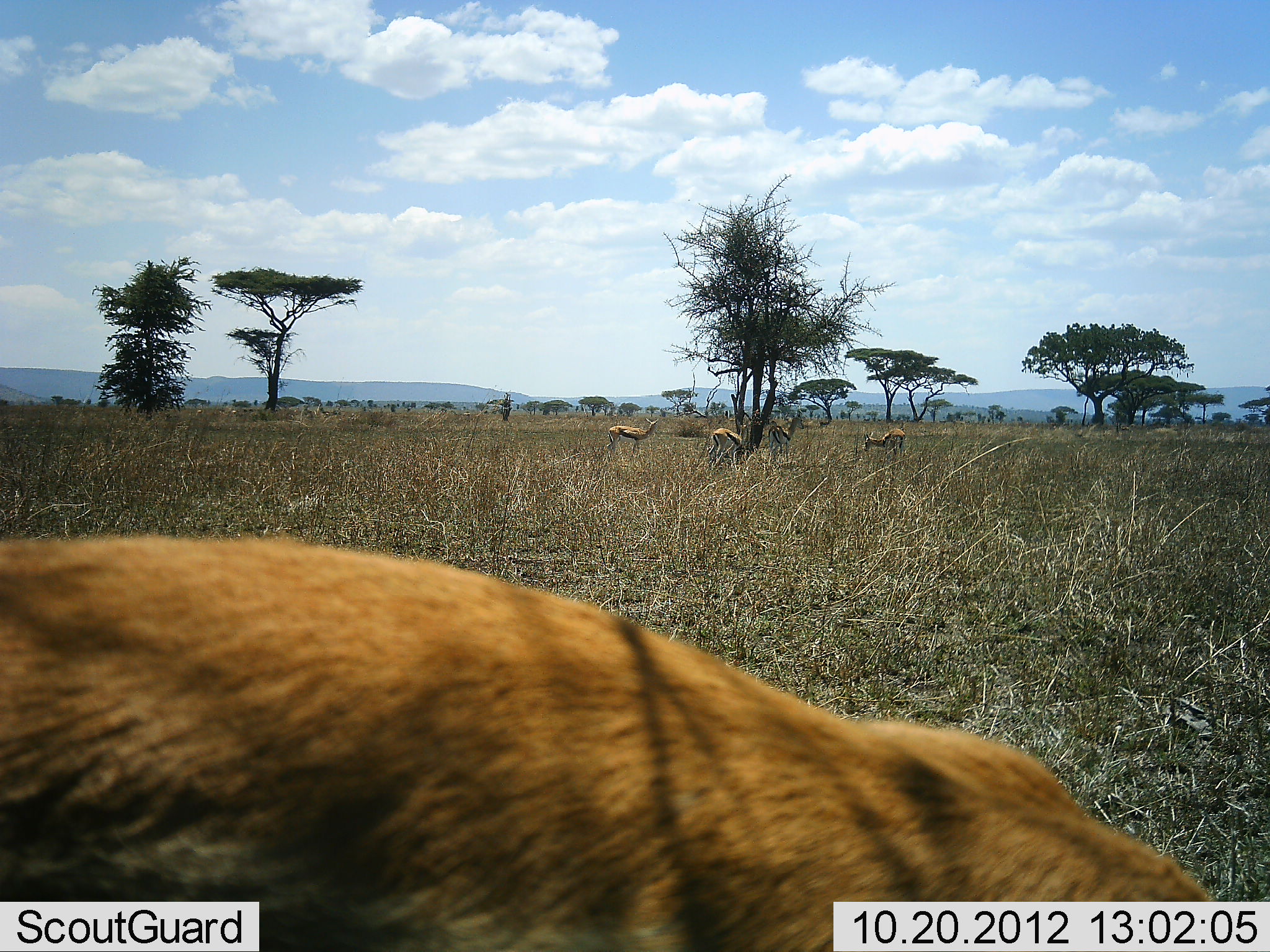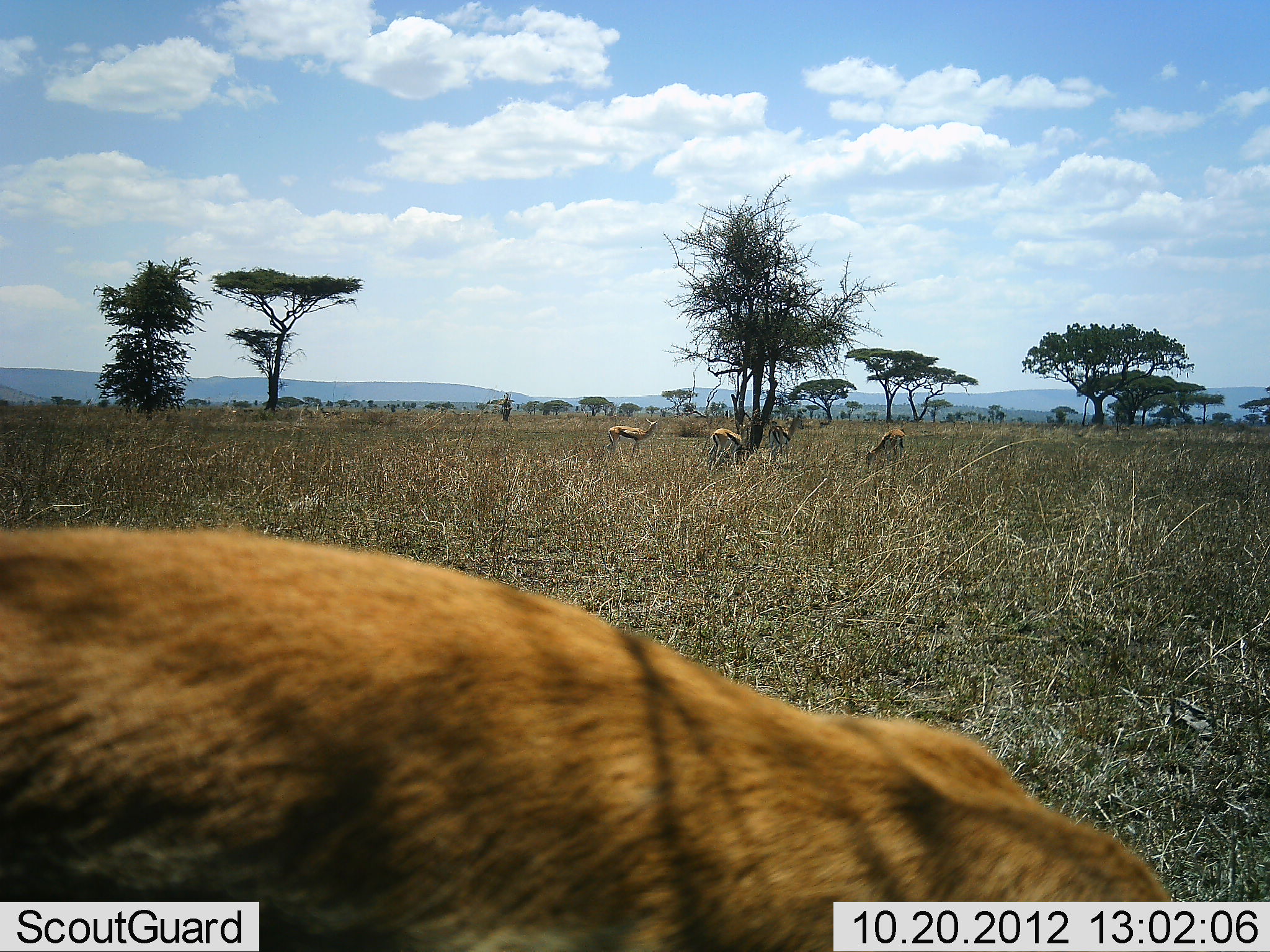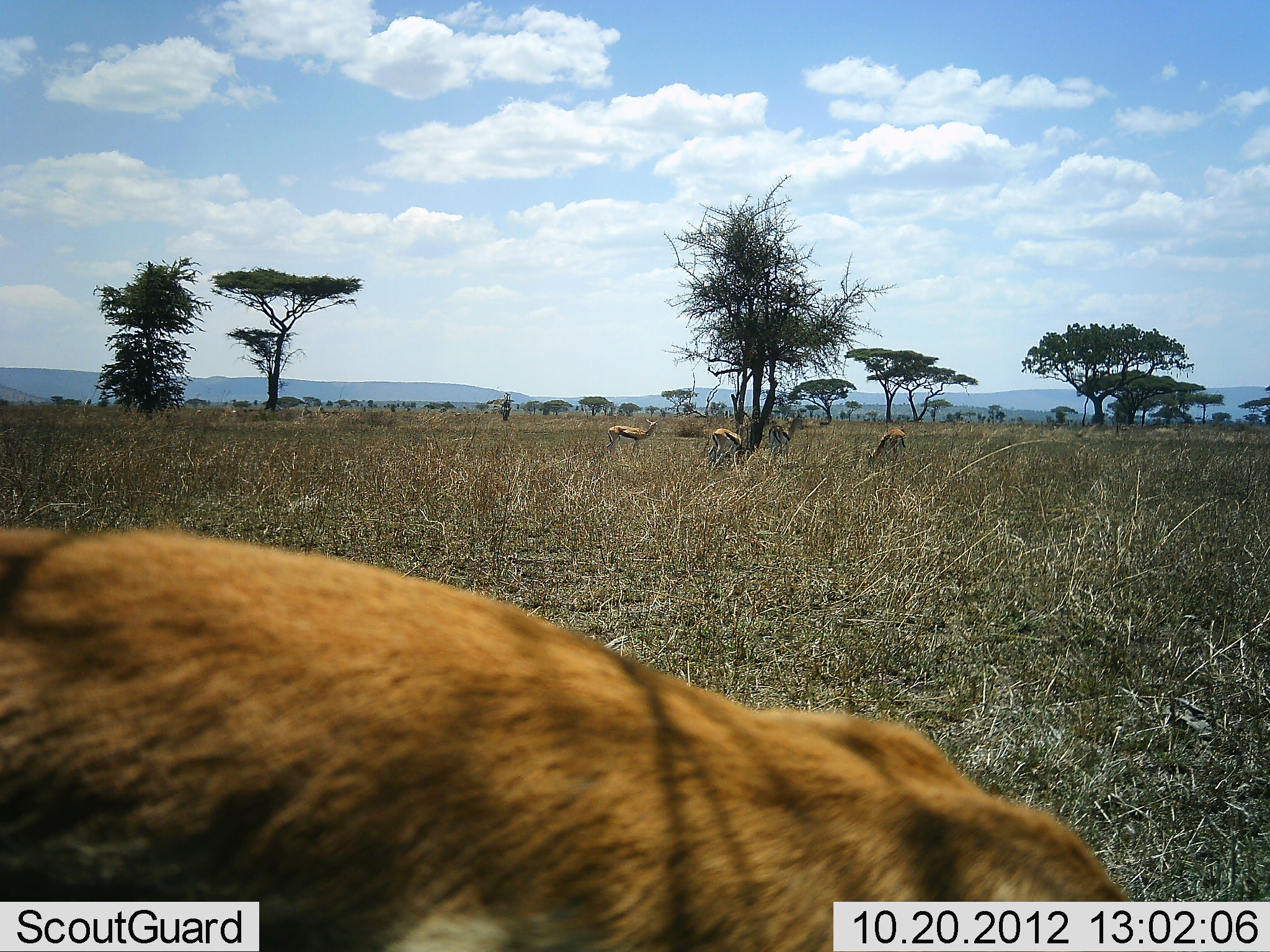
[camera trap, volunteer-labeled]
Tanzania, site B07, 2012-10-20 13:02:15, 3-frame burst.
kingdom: Animalia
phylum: Chordata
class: Mammalia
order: Artiodactyla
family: Bovidae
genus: Eudorcas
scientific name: Eudorcas thomsonii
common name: thomson's gazelle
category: gazellethomsons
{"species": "gazellethomsons (thomson's gazelle) (Eudorcas thomsonii)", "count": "4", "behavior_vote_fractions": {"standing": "67%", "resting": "0%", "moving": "0%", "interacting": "0%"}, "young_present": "0%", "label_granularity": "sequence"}